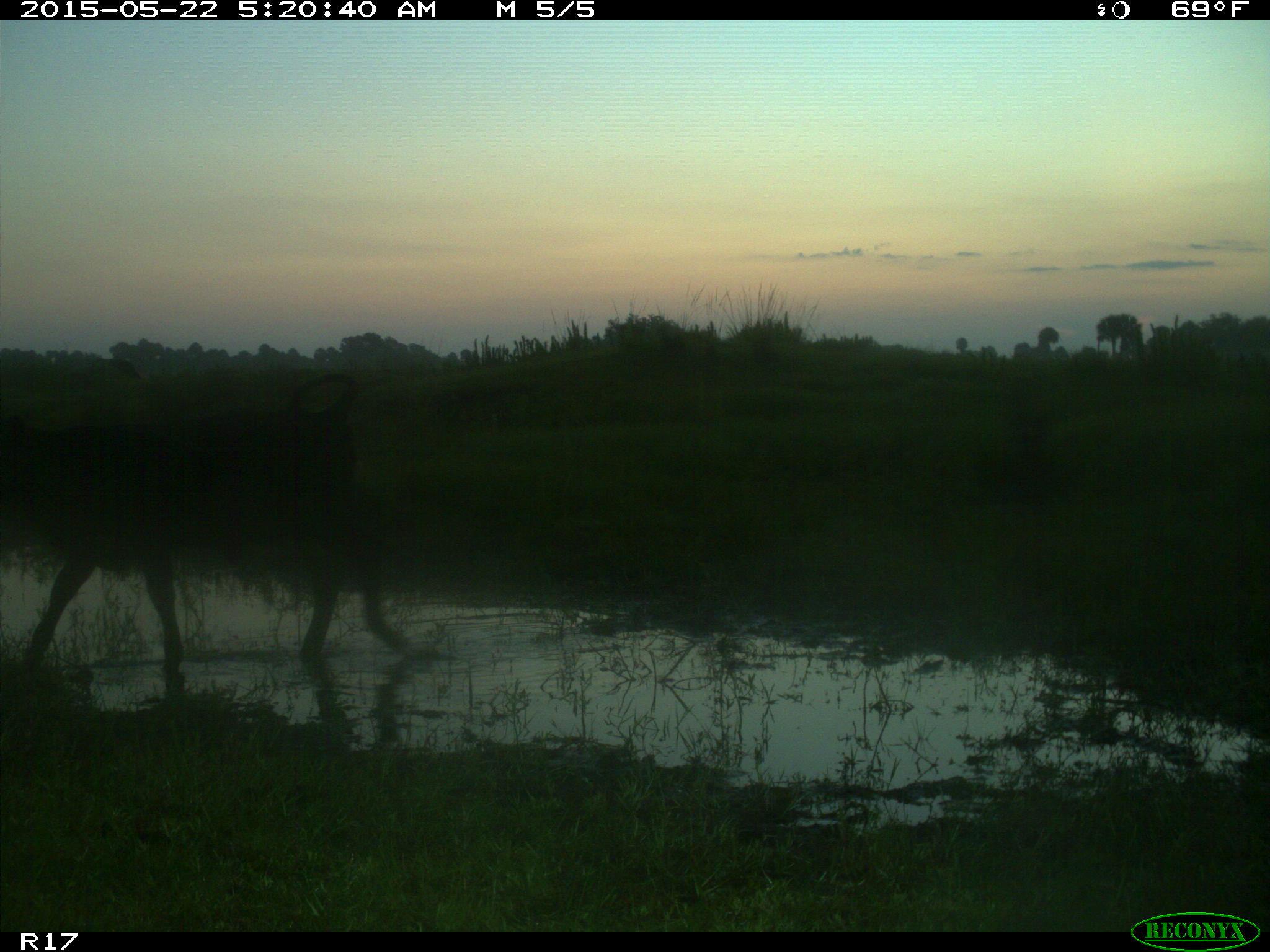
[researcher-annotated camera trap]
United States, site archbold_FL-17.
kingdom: Animalia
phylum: Chordata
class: Mammalia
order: Artiodactyla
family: Bovidae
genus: Bos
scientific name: Bos taurus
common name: domestic cow